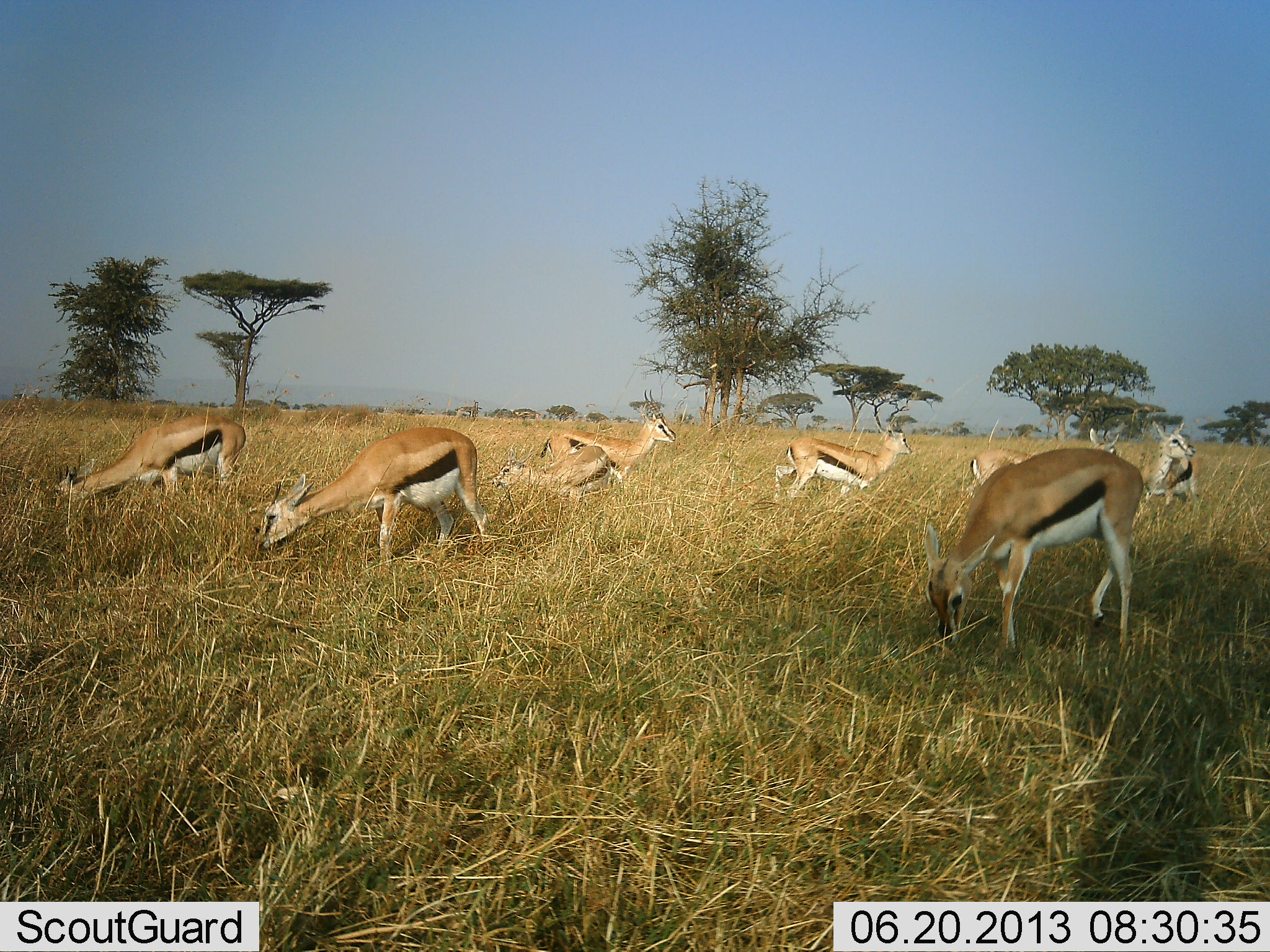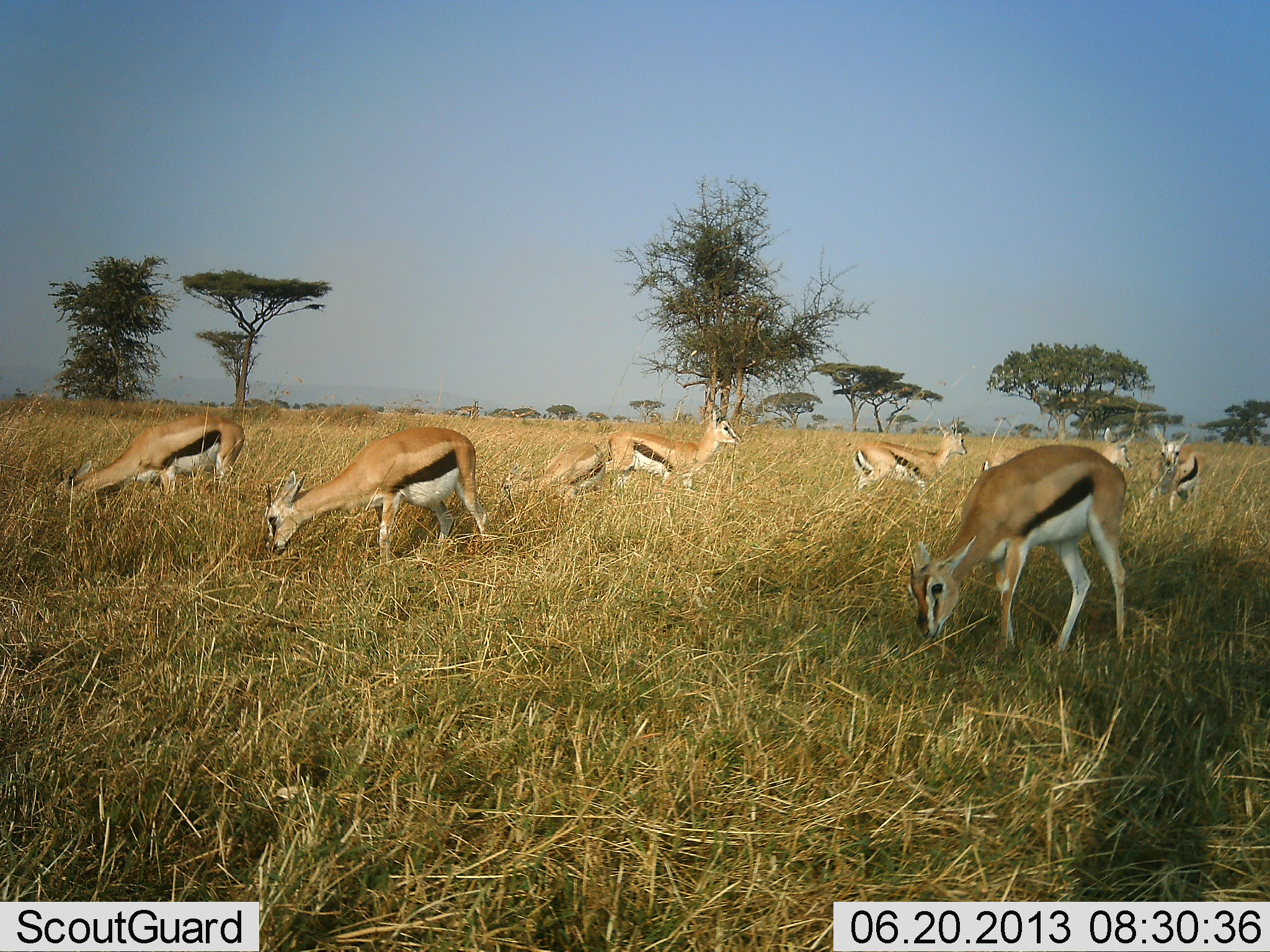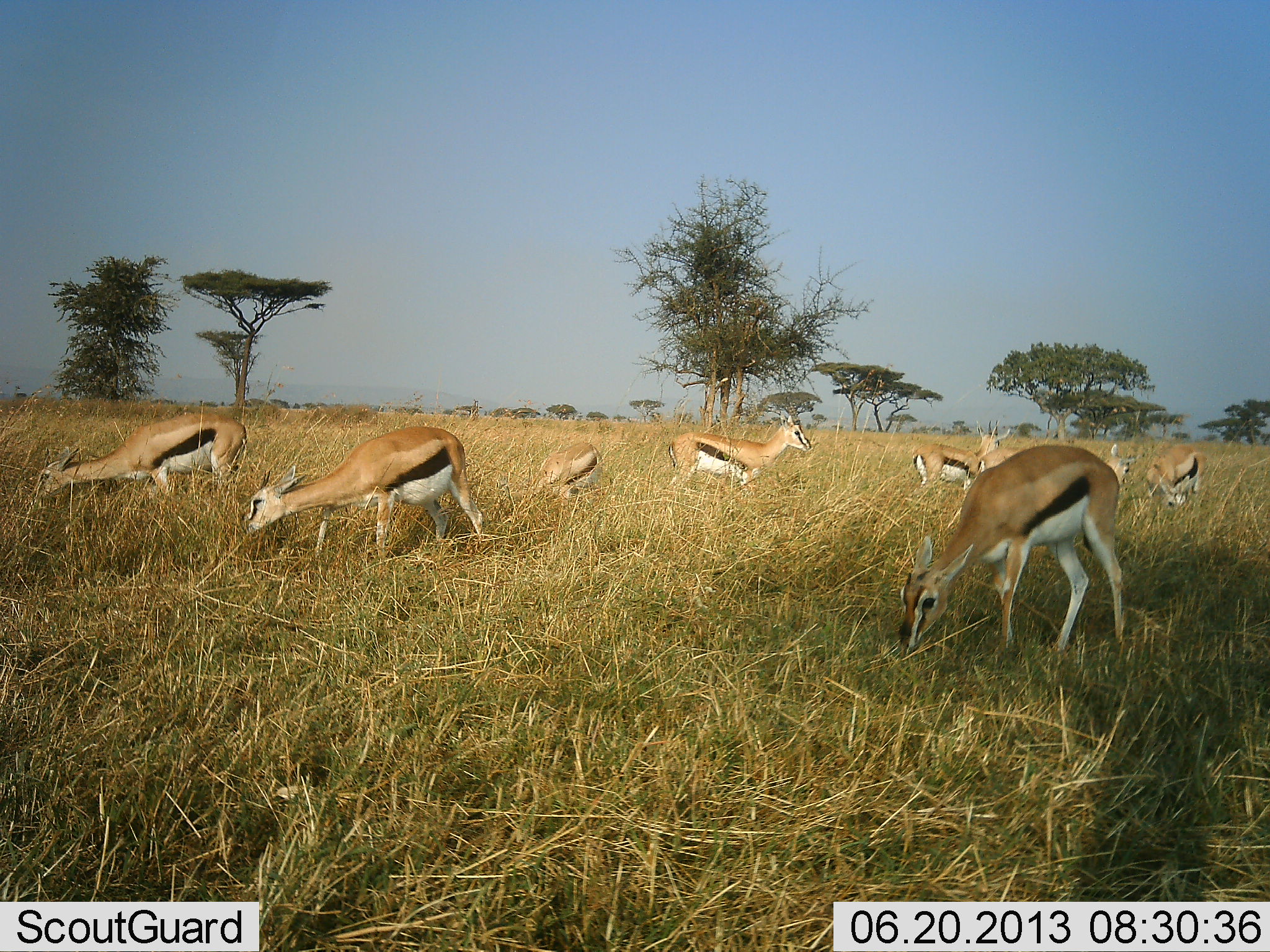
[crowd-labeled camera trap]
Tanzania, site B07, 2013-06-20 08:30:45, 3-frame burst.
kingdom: Animalia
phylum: Chordata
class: Mammalia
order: Artiodactyla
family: Bovidae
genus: Eudorcas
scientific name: Eudorcas thomsonii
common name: thomson's gazelle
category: gazellethomsons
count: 8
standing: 48%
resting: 10%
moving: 57%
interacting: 5%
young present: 5%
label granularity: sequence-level